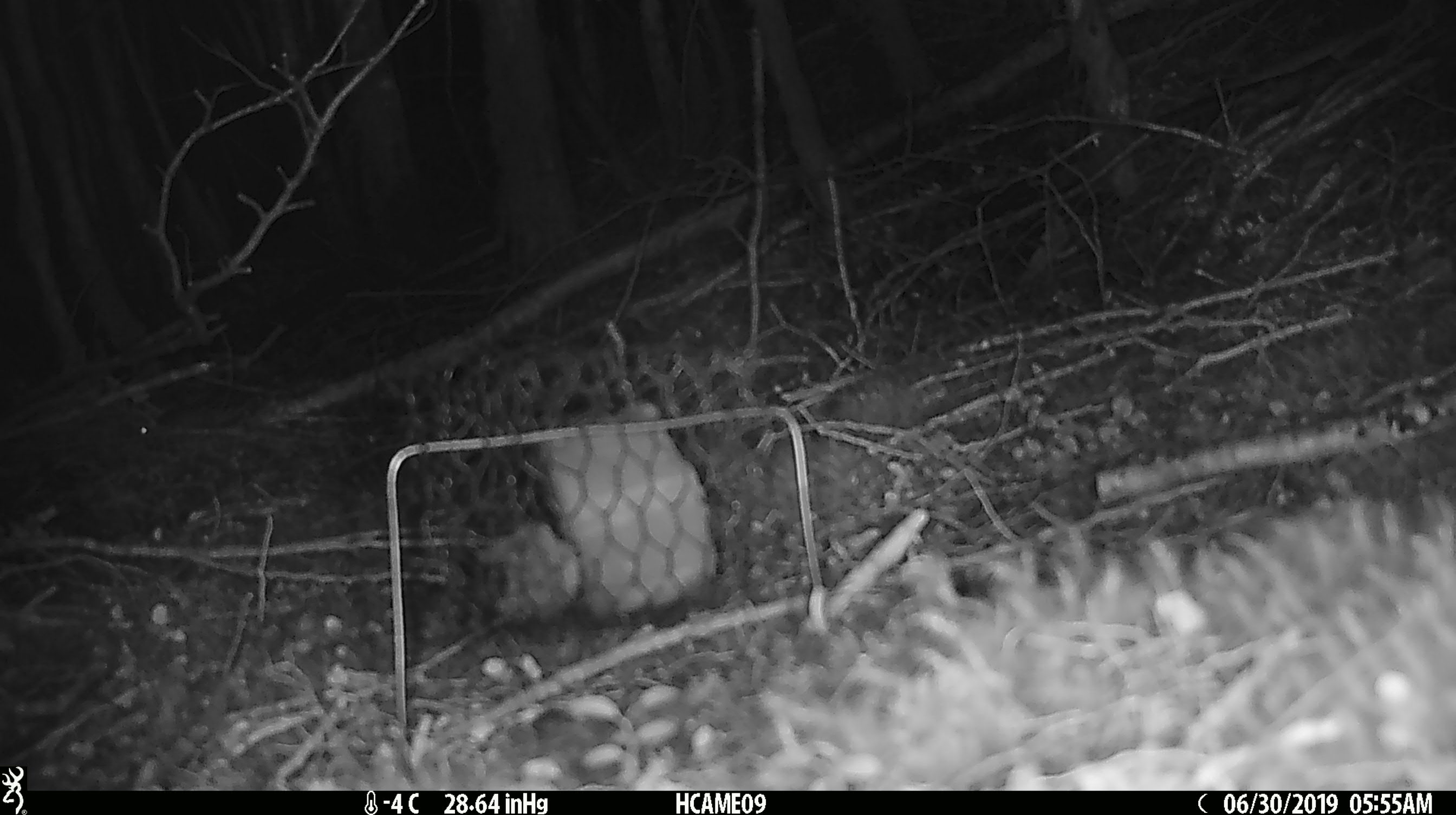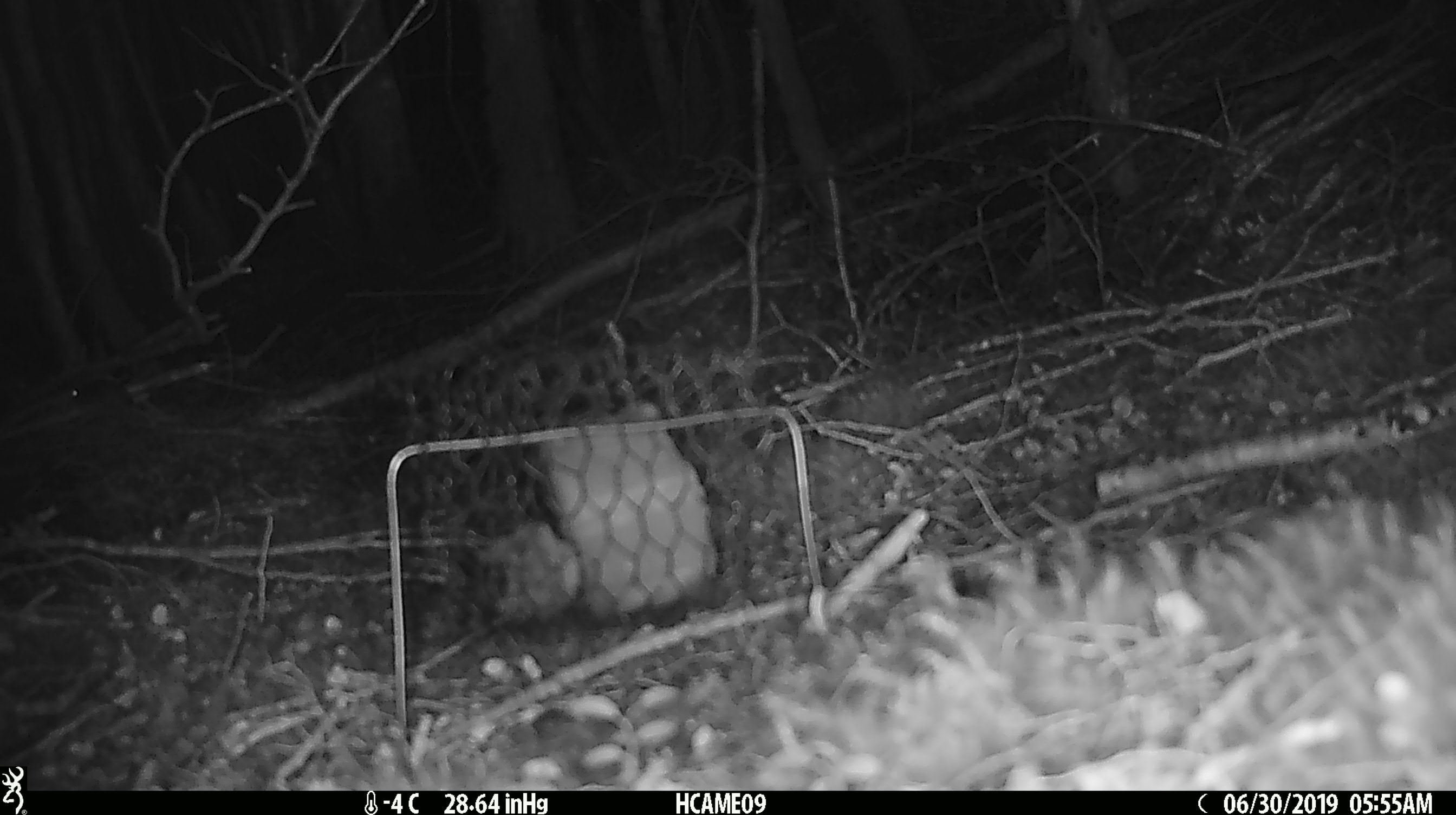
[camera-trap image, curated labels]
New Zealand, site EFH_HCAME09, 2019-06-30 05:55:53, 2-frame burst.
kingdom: Animalia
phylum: Chordata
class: Mammalia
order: Rodentia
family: Muridae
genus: Mus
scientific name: Mus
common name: mouse